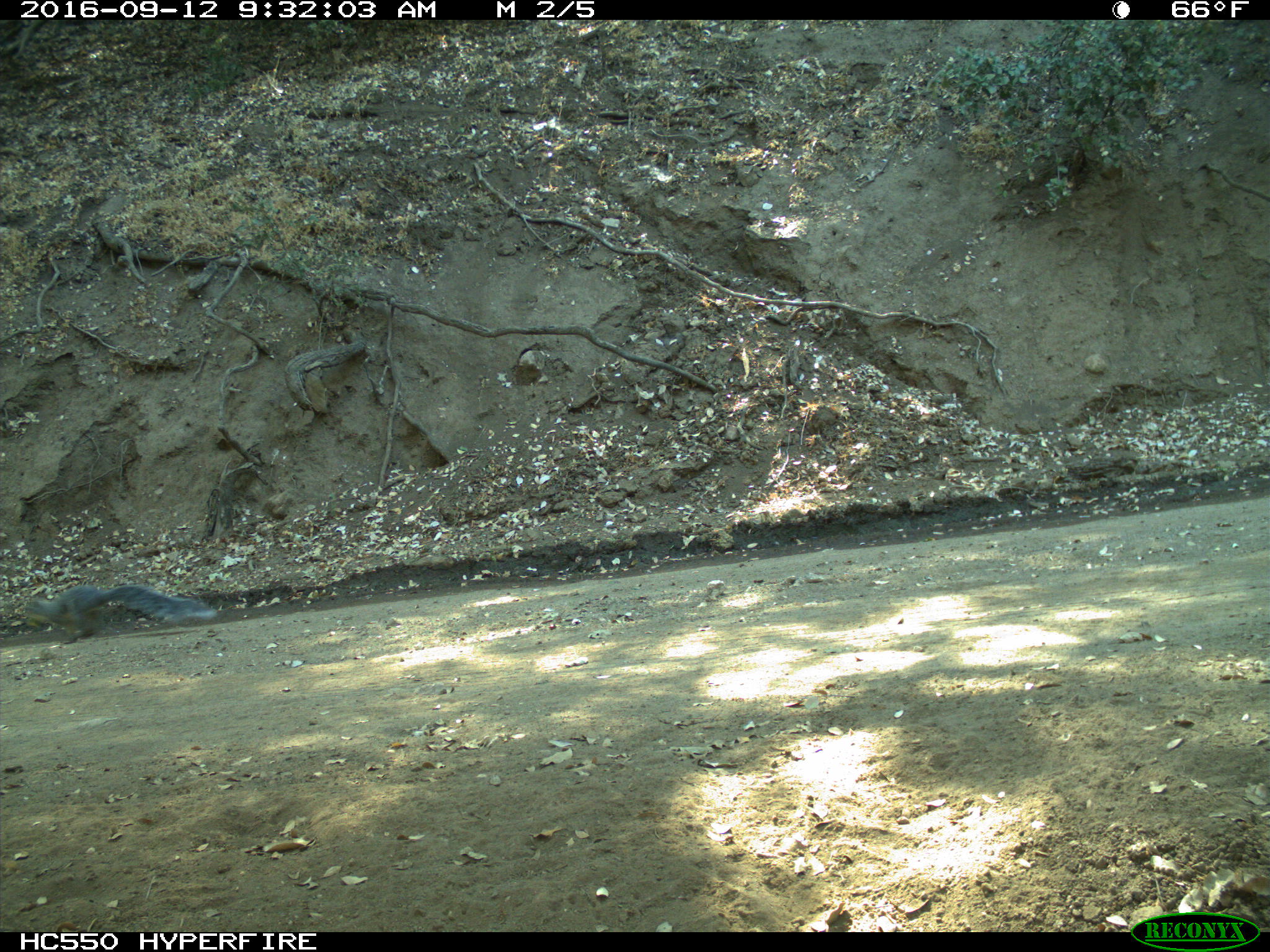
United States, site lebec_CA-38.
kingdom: Animalia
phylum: Chordata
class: Mammalia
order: Rodentia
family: Sciuridae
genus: Sciurus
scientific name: Sciurus carolinensis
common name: eastern gray squirrel